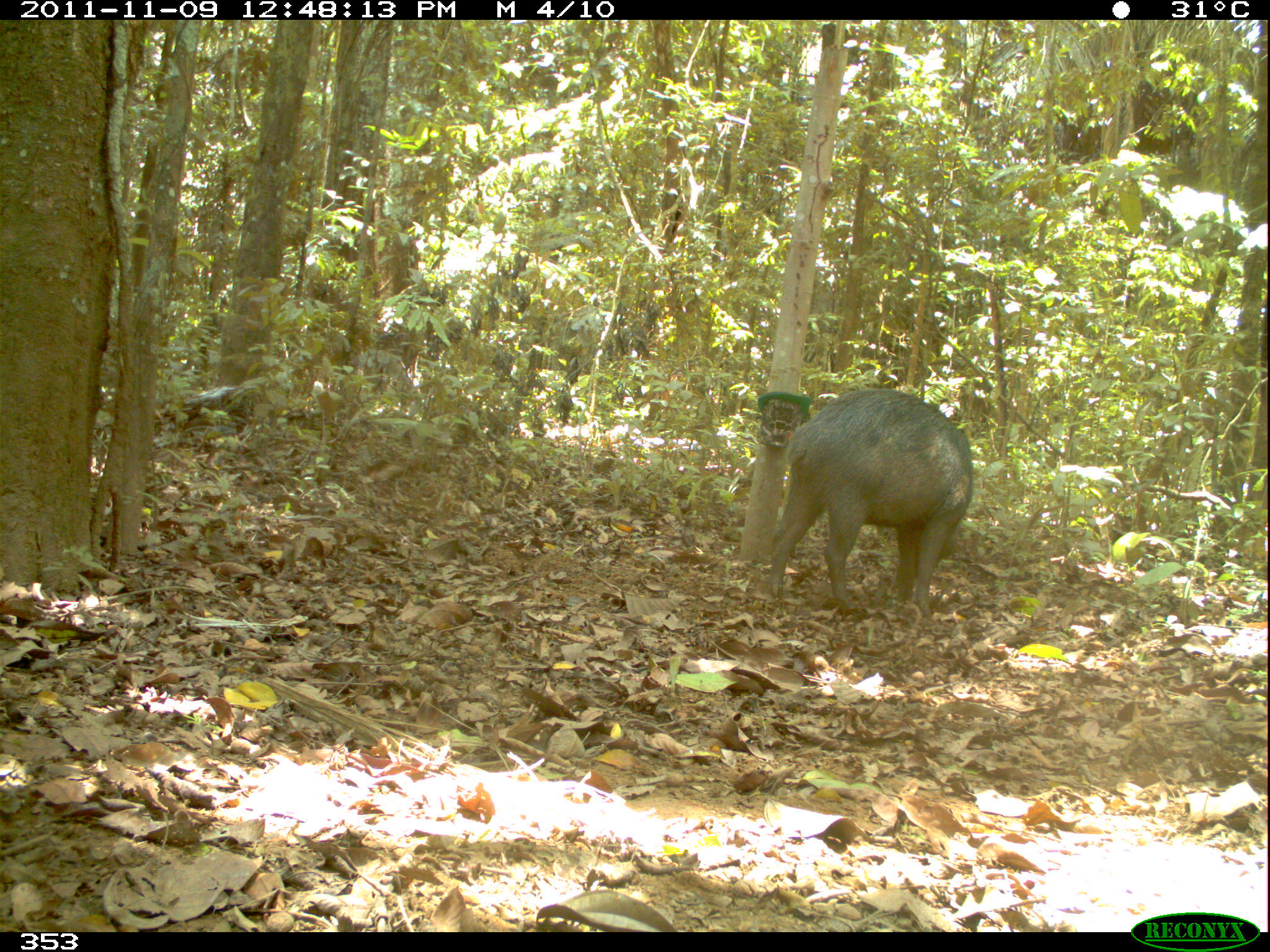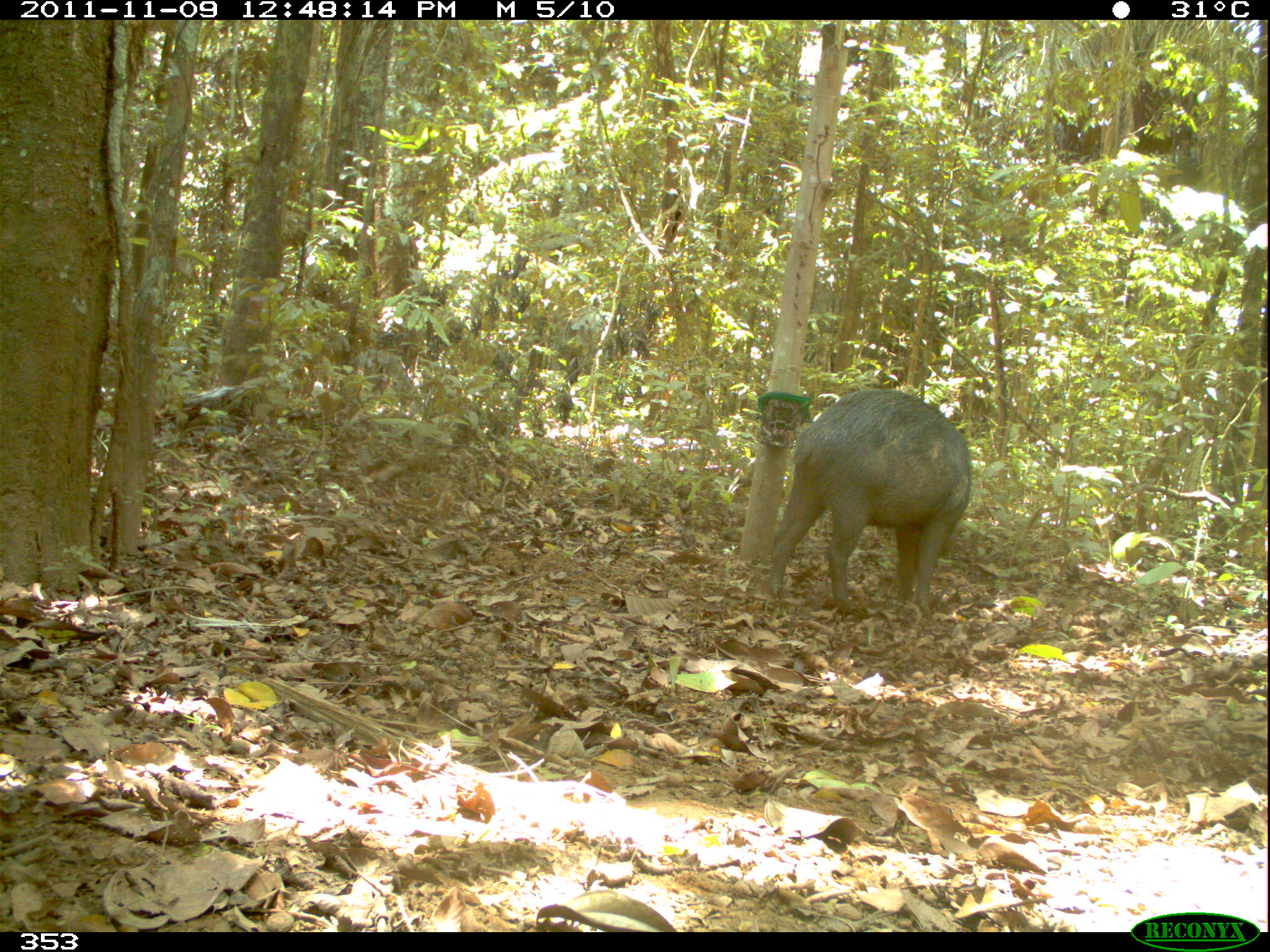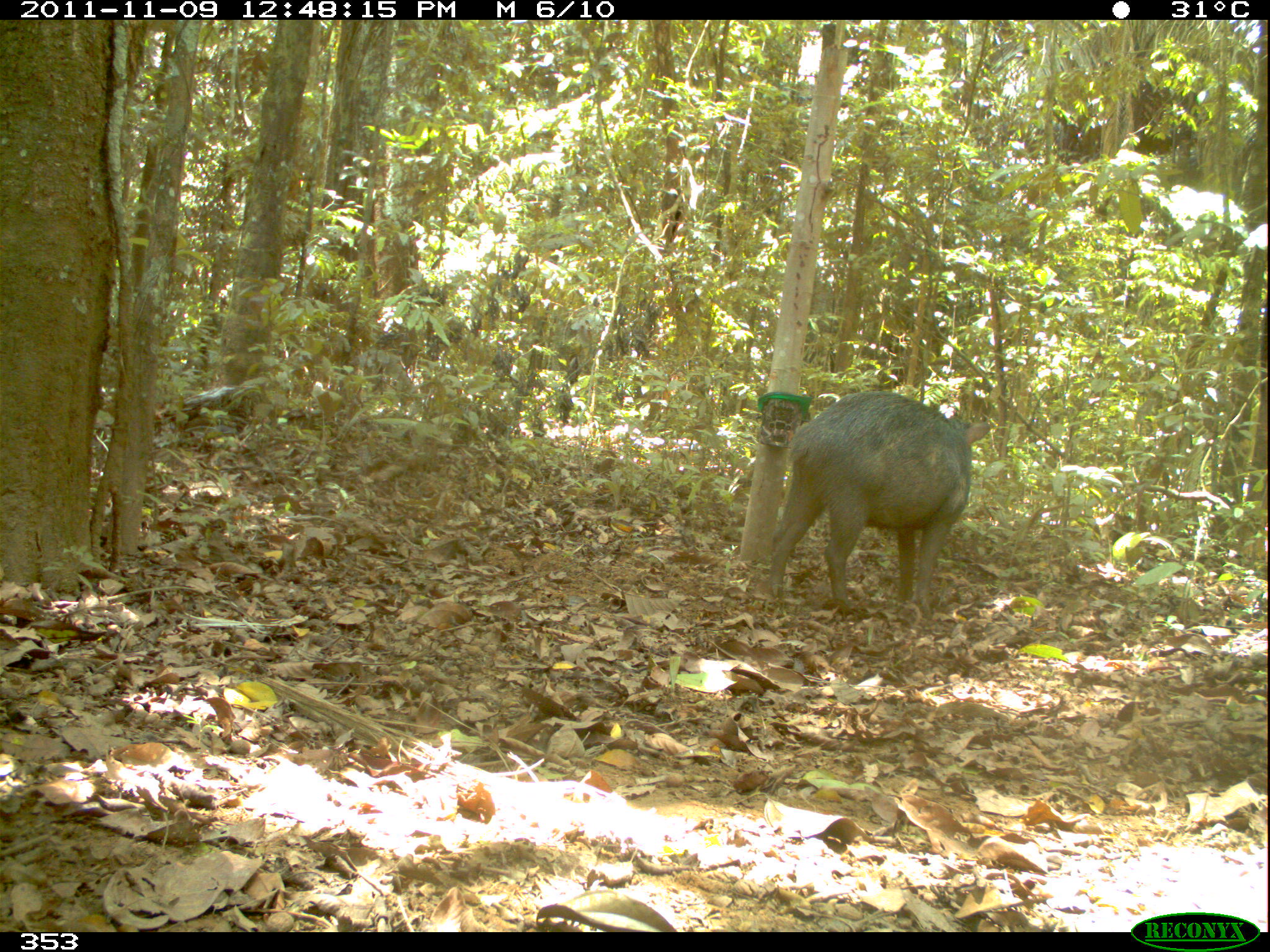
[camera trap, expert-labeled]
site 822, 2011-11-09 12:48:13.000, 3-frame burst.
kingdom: Animalia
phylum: Chordata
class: Mammalia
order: Artiodactyla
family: Tayassuidae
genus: Tayassu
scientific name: Tayassu pecari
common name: white-lipped peccary